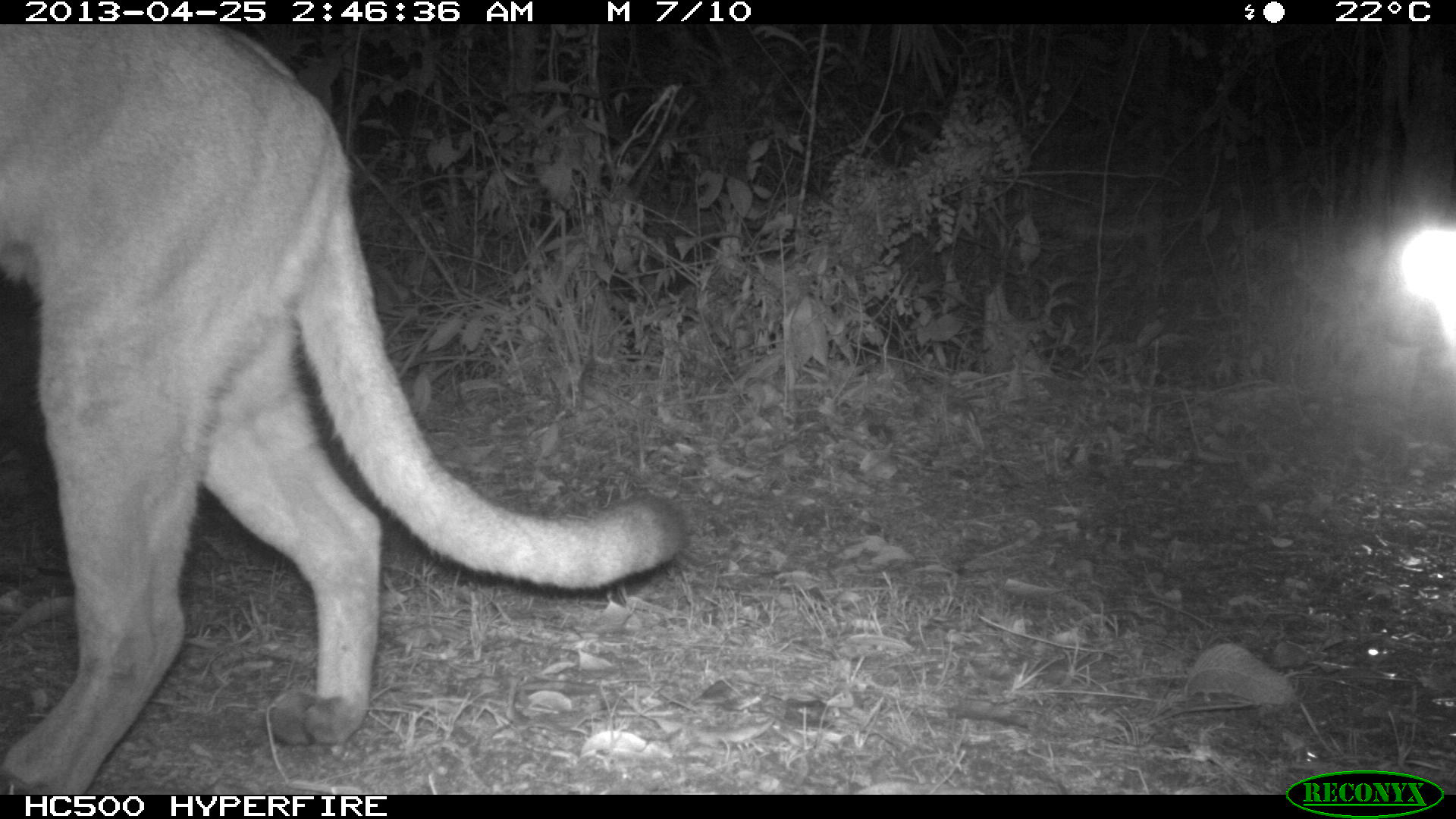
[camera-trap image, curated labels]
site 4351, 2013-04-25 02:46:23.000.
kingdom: Animalia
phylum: Chordata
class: Mammalia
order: Carnivora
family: Felidae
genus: Puma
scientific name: Puma concolor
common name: mountain lion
Puma concolor (mountain lion), count 1.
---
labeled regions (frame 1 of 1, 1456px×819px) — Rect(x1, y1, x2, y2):
puma concolor: Rect(1, 25, 687, 795)